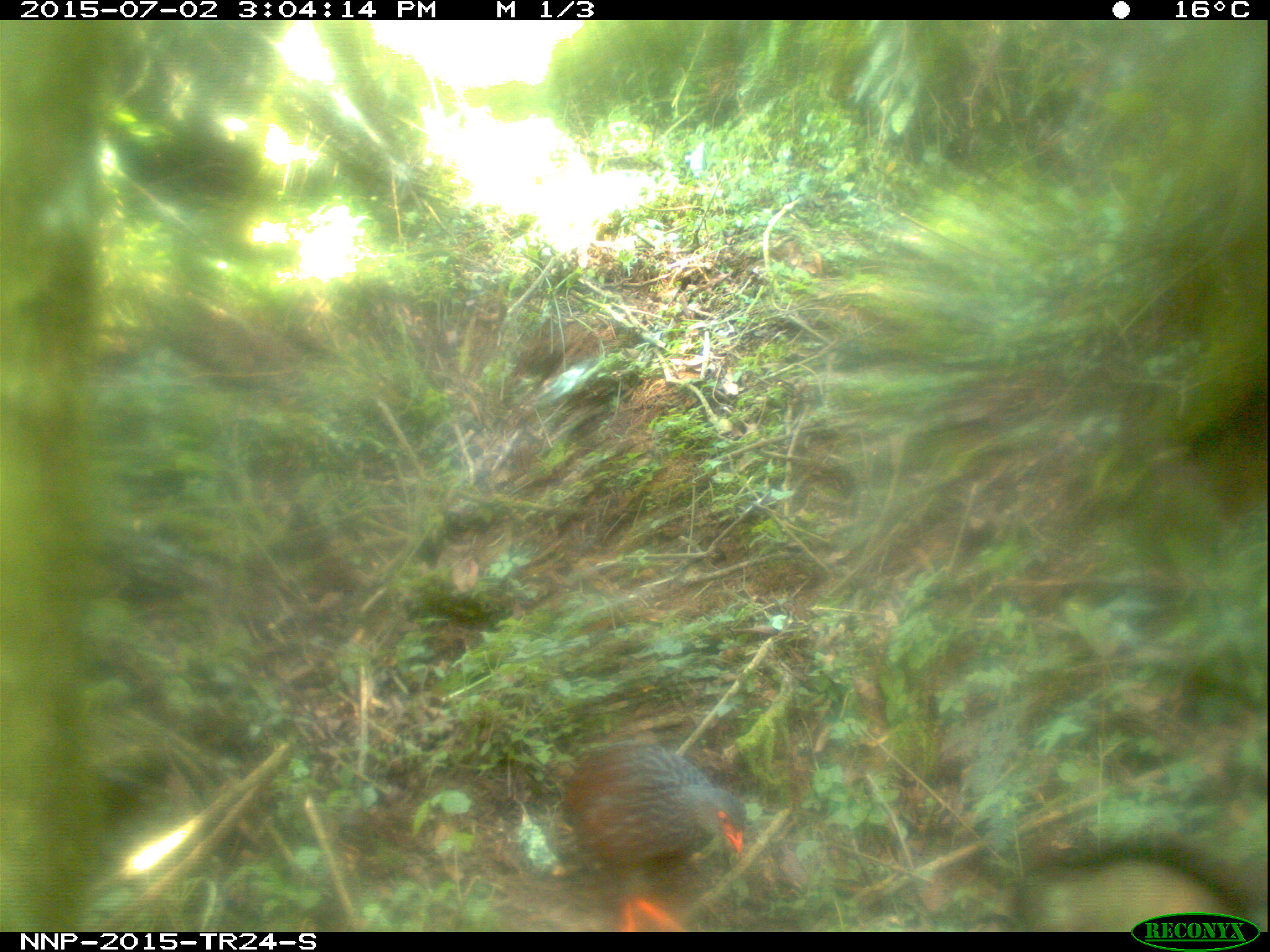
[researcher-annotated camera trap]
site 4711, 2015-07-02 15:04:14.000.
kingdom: Animalia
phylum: Chordata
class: Aves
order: Galliformes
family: Phasianidae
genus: Pternistis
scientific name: Pternistis nobilis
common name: handsome francolin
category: francolinus nobilis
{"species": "francolinus nobilis (handsome francolin) (Pternistis nobilis)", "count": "1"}